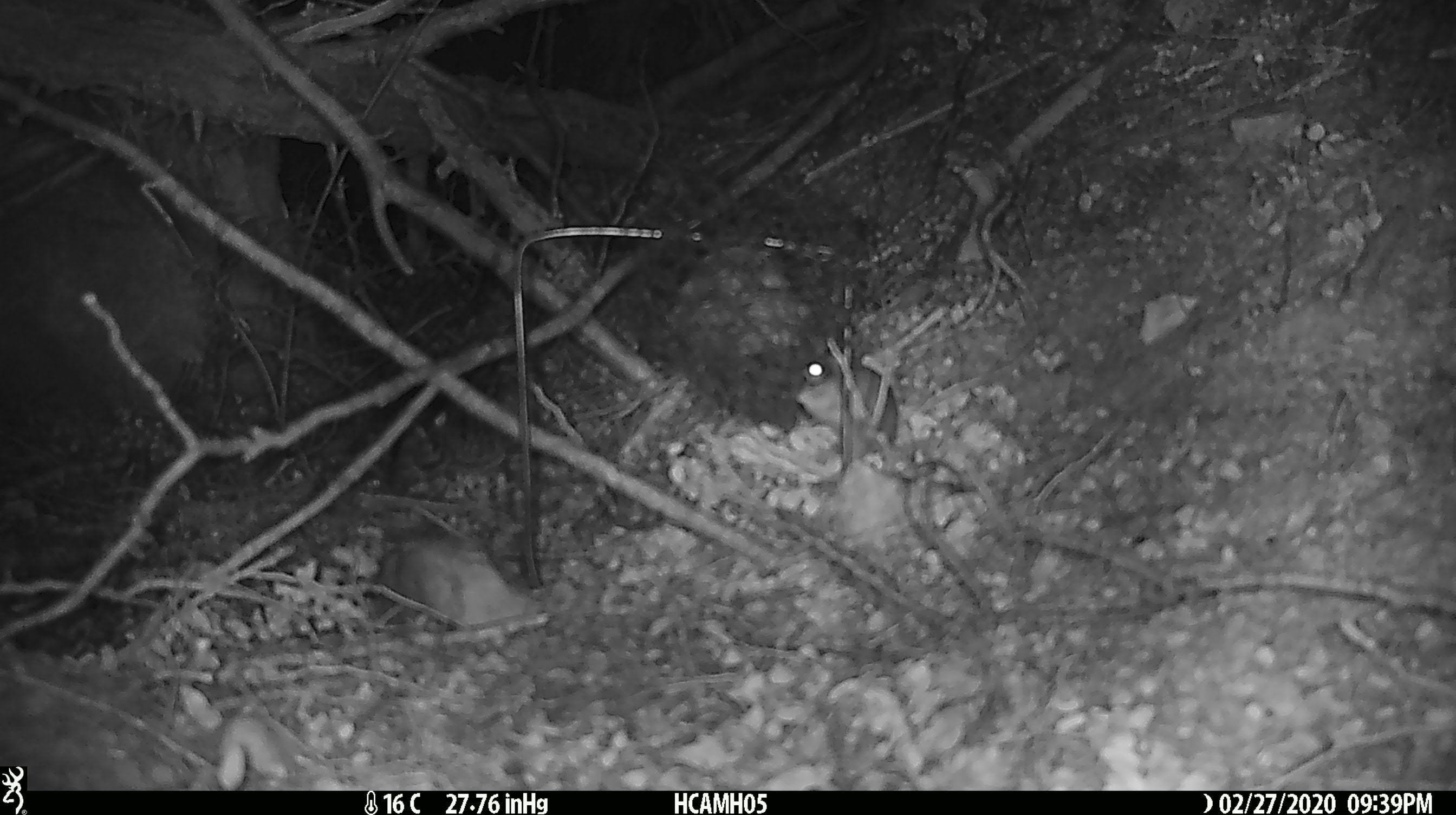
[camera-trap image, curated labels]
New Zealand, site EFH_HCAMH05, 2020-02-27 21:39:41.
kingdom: Animalia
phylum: Chordata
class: Mammalia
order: Rodentia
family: Muridae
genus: Mus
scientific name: Mus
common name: mouse